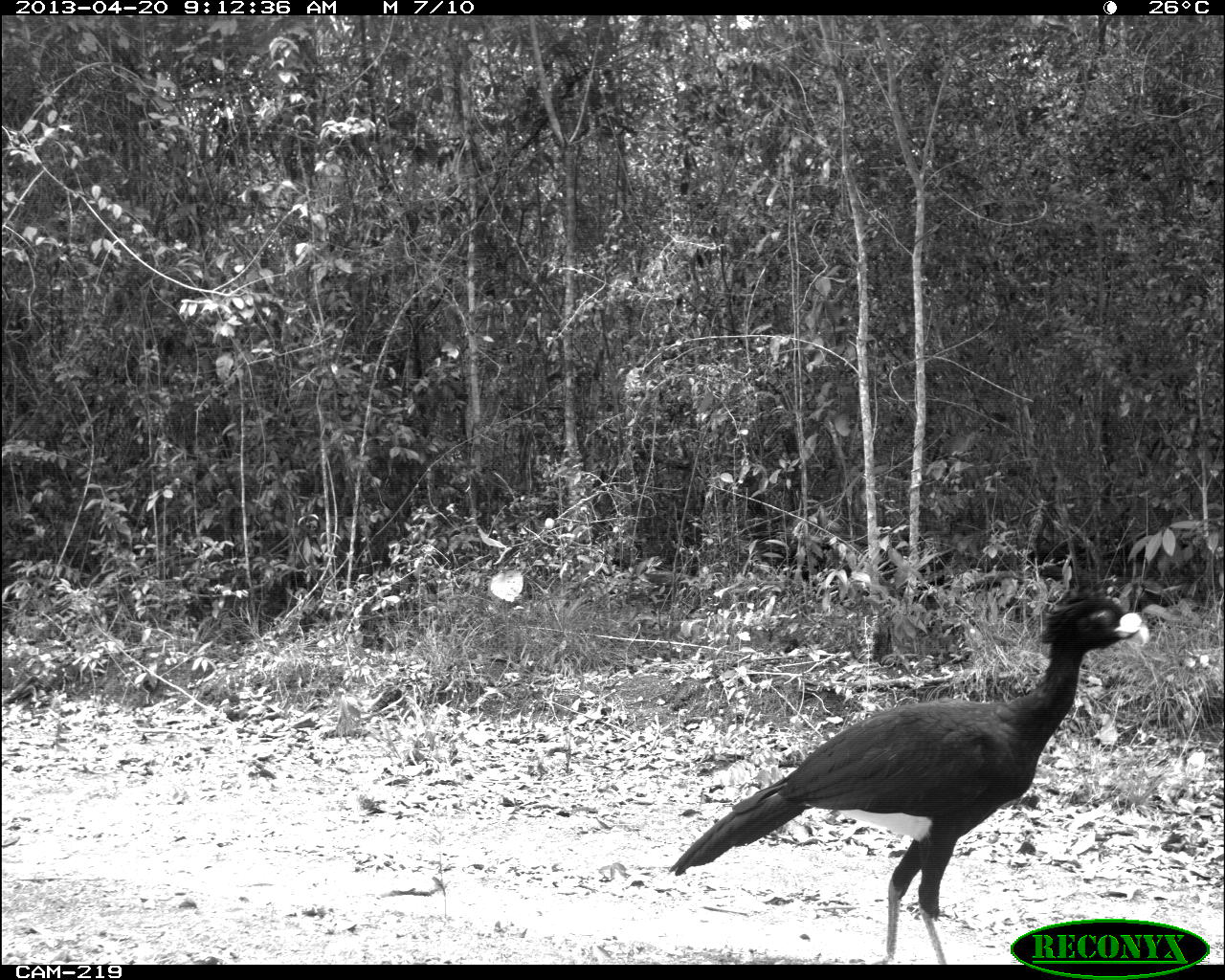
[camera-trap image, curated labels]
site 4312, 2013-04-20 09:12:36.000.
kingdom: Animalia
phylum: Chordata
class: Aves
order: Galliformes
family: Cracidae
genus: Crax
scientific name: Crax rubra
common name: great curassow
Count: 1.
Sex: male.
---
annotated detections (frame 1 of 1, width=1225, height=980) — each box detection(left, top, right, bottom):
crax rubra: detection(665, 588, 1147, 962)